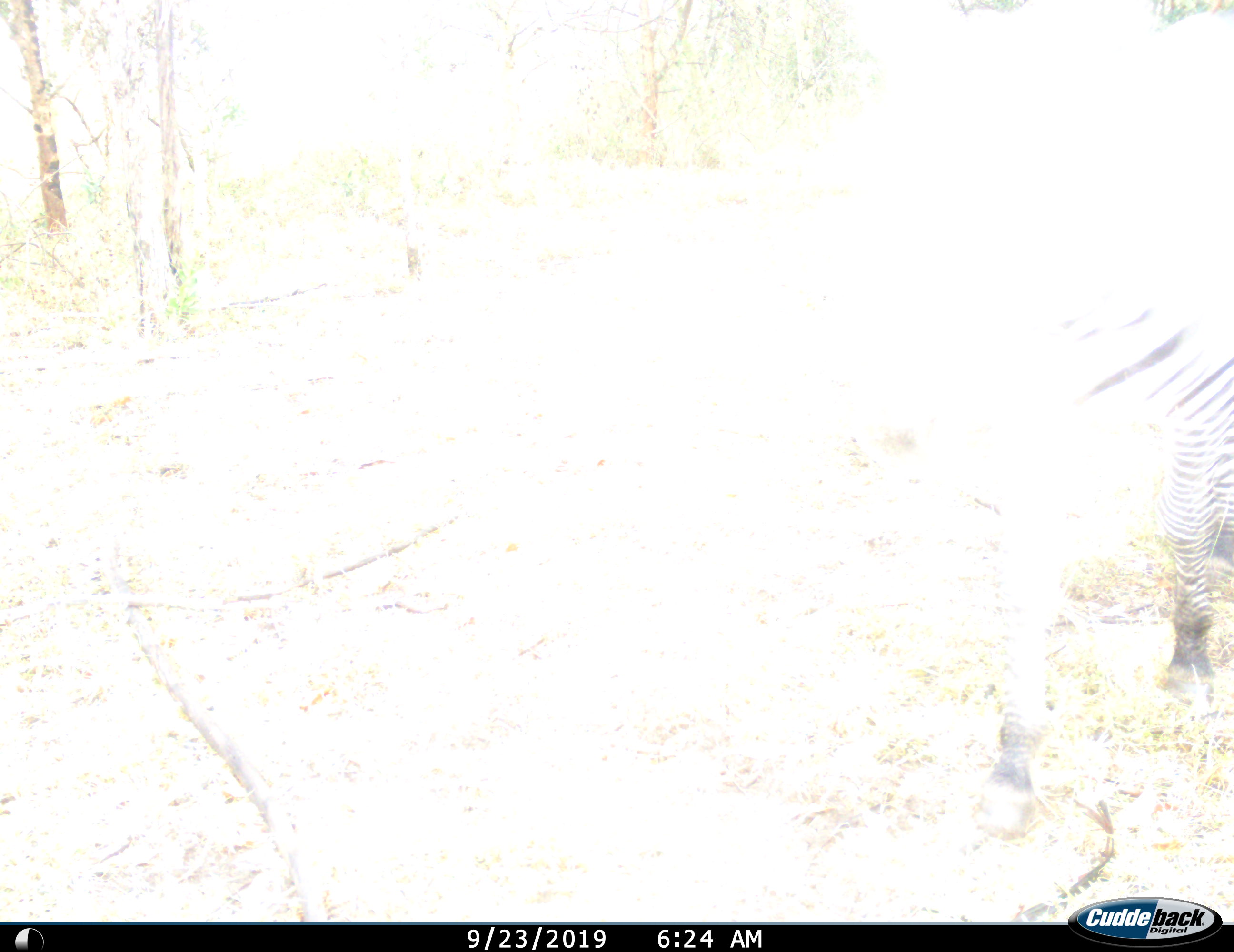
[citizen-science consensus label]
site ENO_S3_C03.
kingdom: Animalia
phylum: Chordata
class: Mammalia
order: Perissodactyla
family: Equidae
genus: Equus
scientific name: Equus quagga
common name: plains zebra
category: zebraplains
Zebraplains (plains zebra) (Equus quagga), count 1. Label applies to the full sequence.